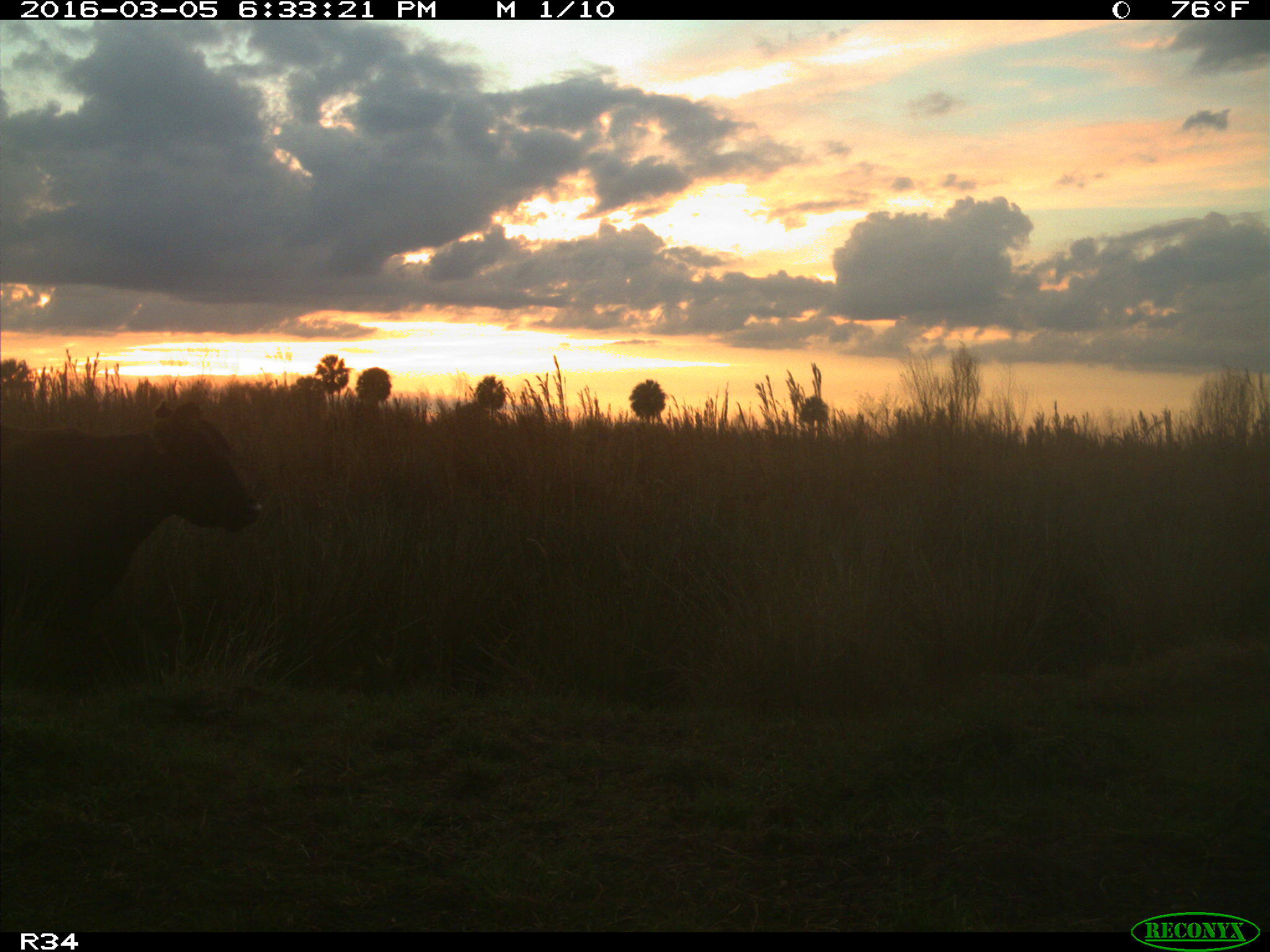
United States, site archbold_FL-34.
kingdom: Animalia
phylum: Chordata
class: Mammalia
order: Artiodactyla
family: Bovidae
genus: Bos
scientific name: Bos taurus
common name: domestic cow